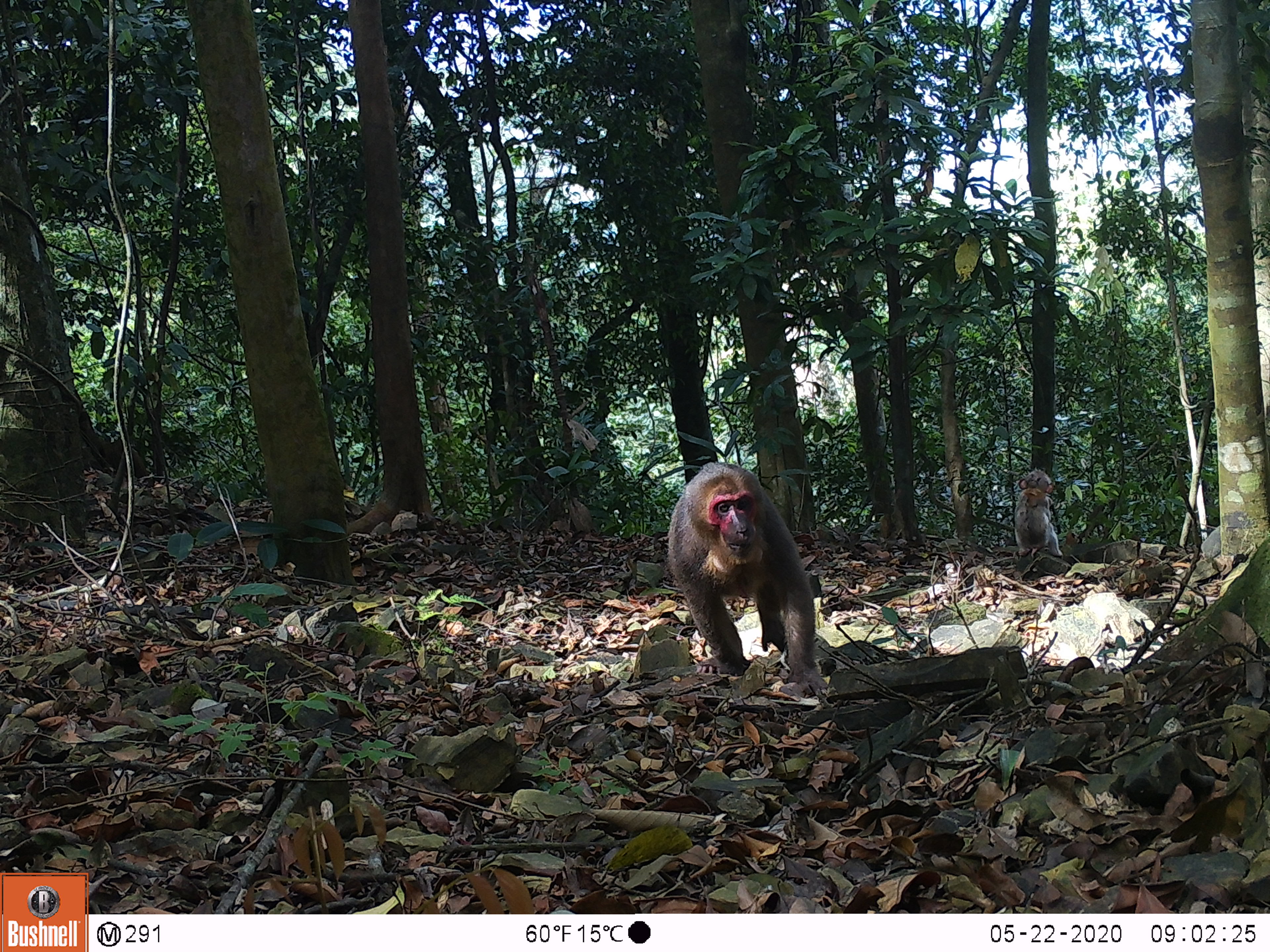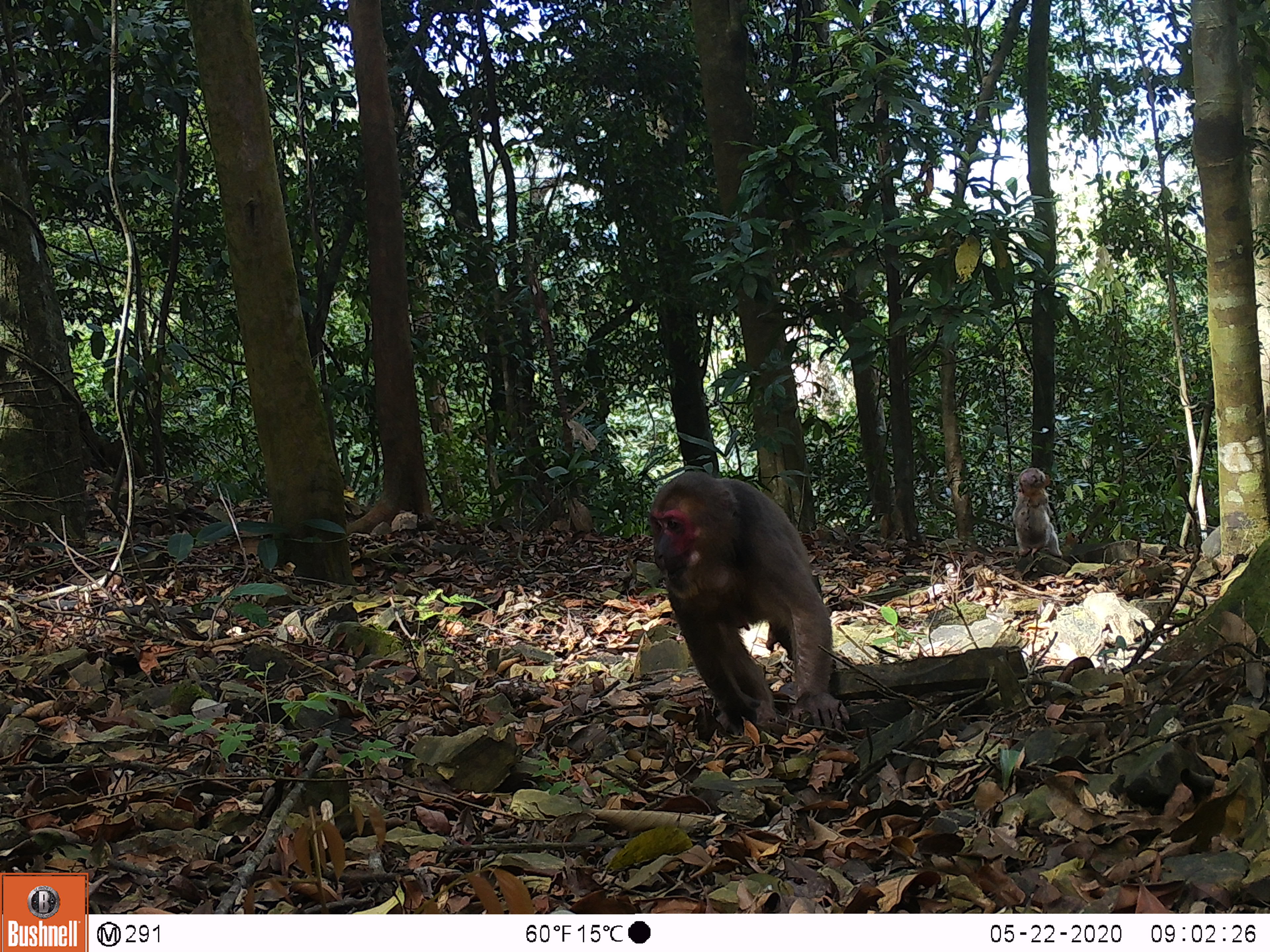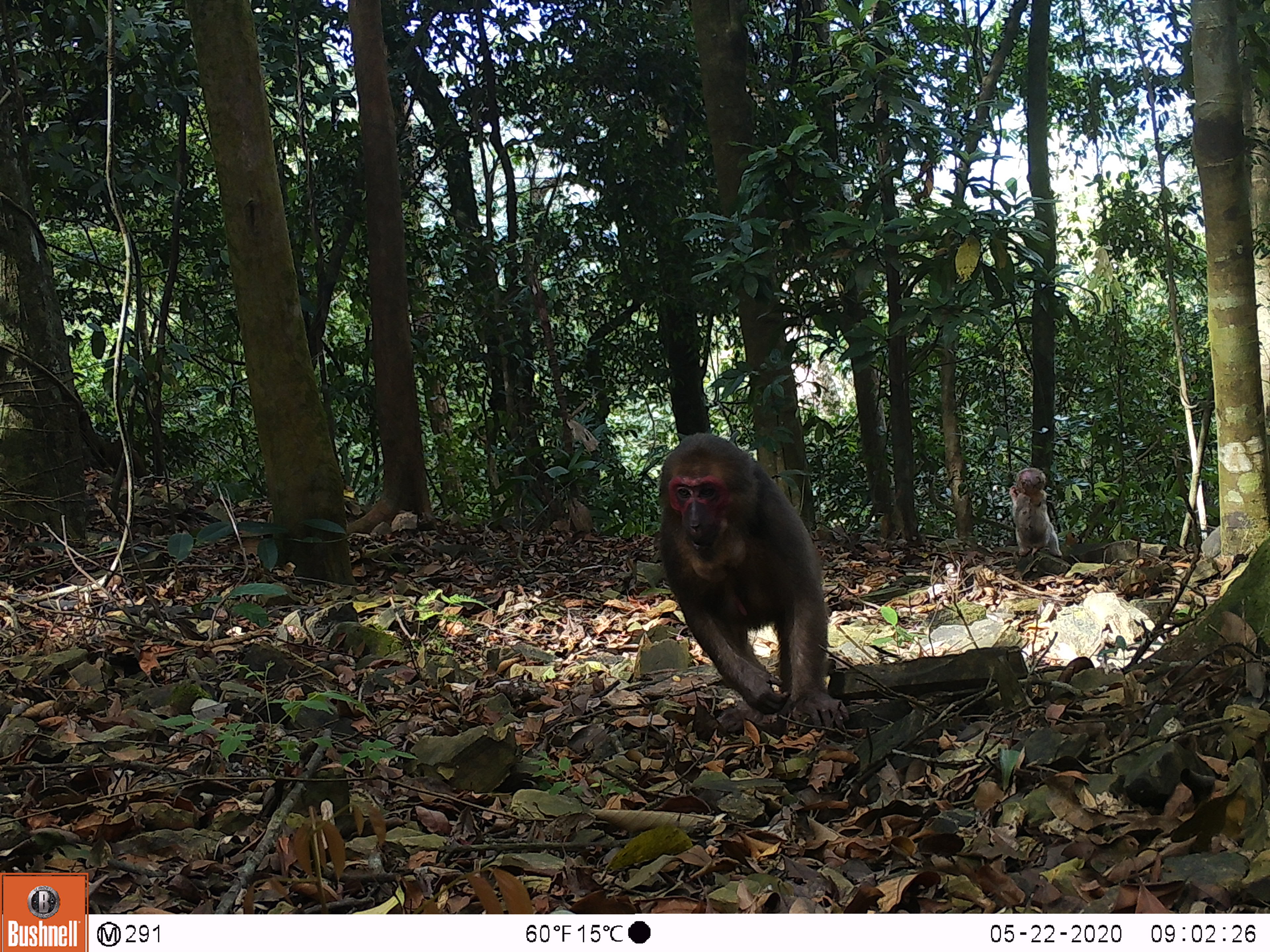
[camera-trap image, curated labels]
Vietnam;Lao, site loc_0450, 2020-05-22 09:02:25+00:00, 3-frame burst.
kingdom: Animalia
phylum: Chordata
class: Mammalia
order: Primates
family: Cercopithecidae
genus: Macaca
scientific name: Macaca arctoides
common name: stump-tailed macaque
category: stump tailed macaque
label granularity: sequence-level